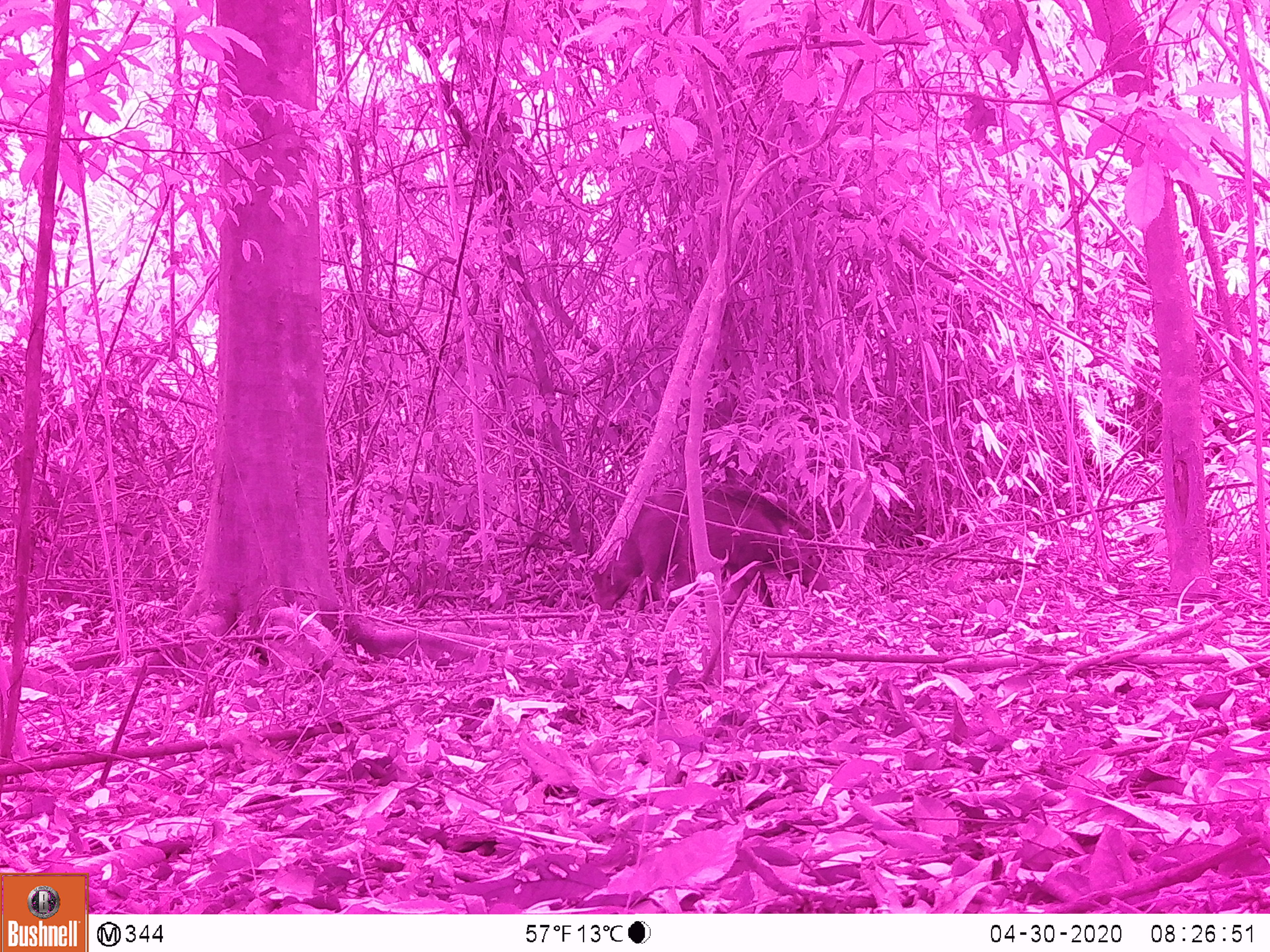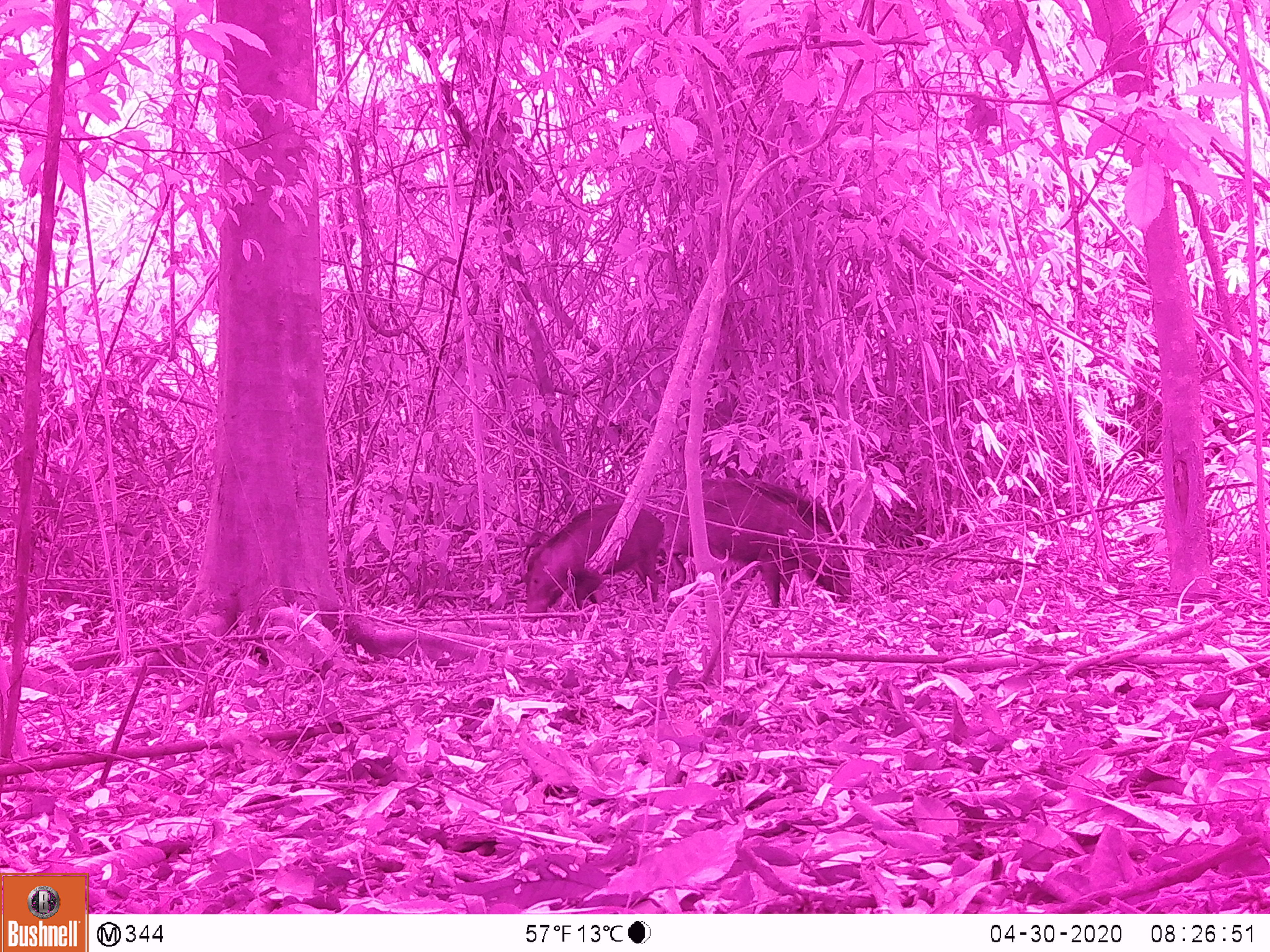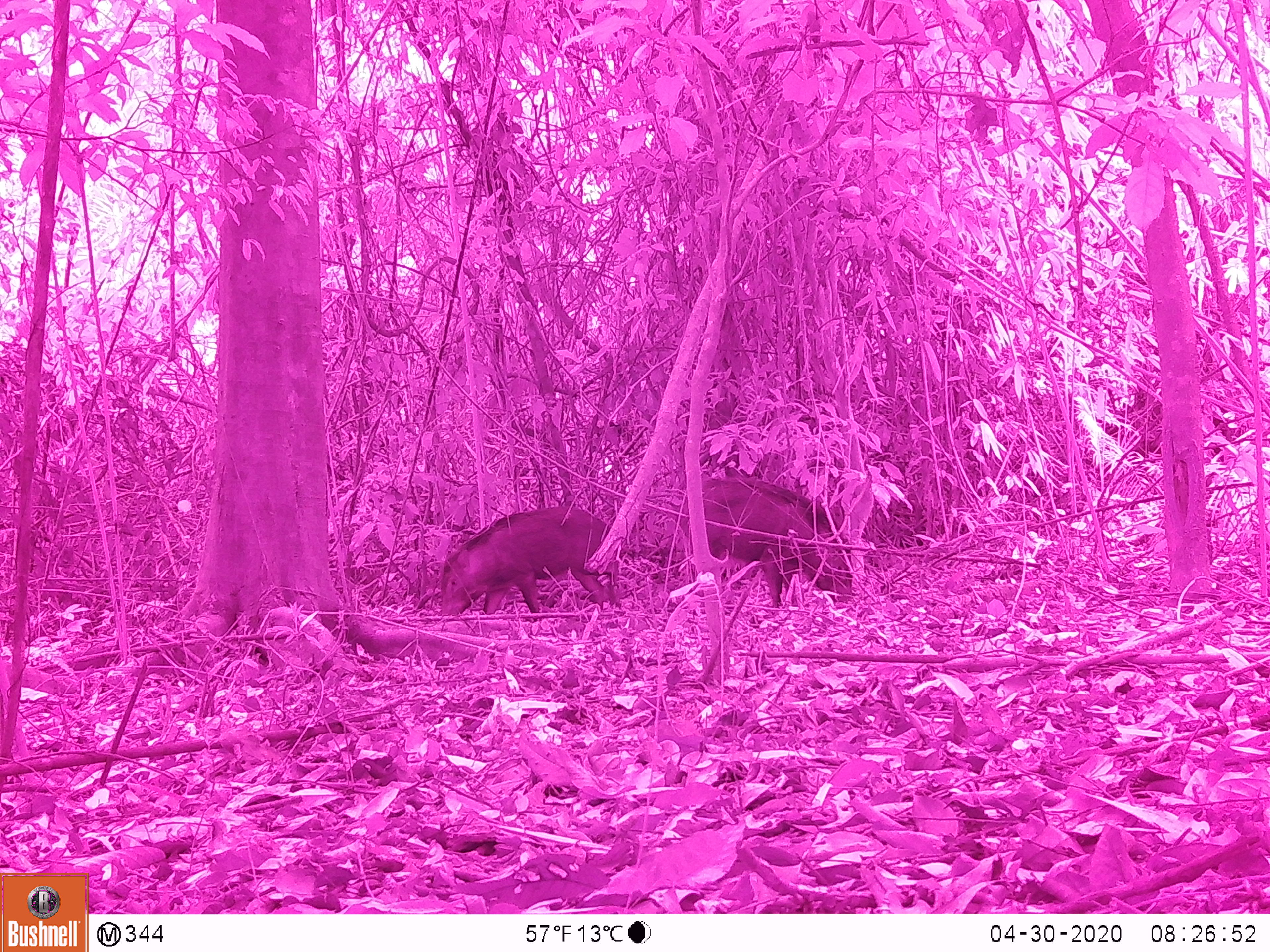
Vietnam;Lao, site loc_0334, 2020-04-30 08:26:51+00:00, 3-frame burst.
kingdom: Animalia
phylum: Chordata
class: Mammalia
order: Artiodactyla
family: Suidae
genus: Sus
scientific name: Sus scrofa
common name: eurasian wild pig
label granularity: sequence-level